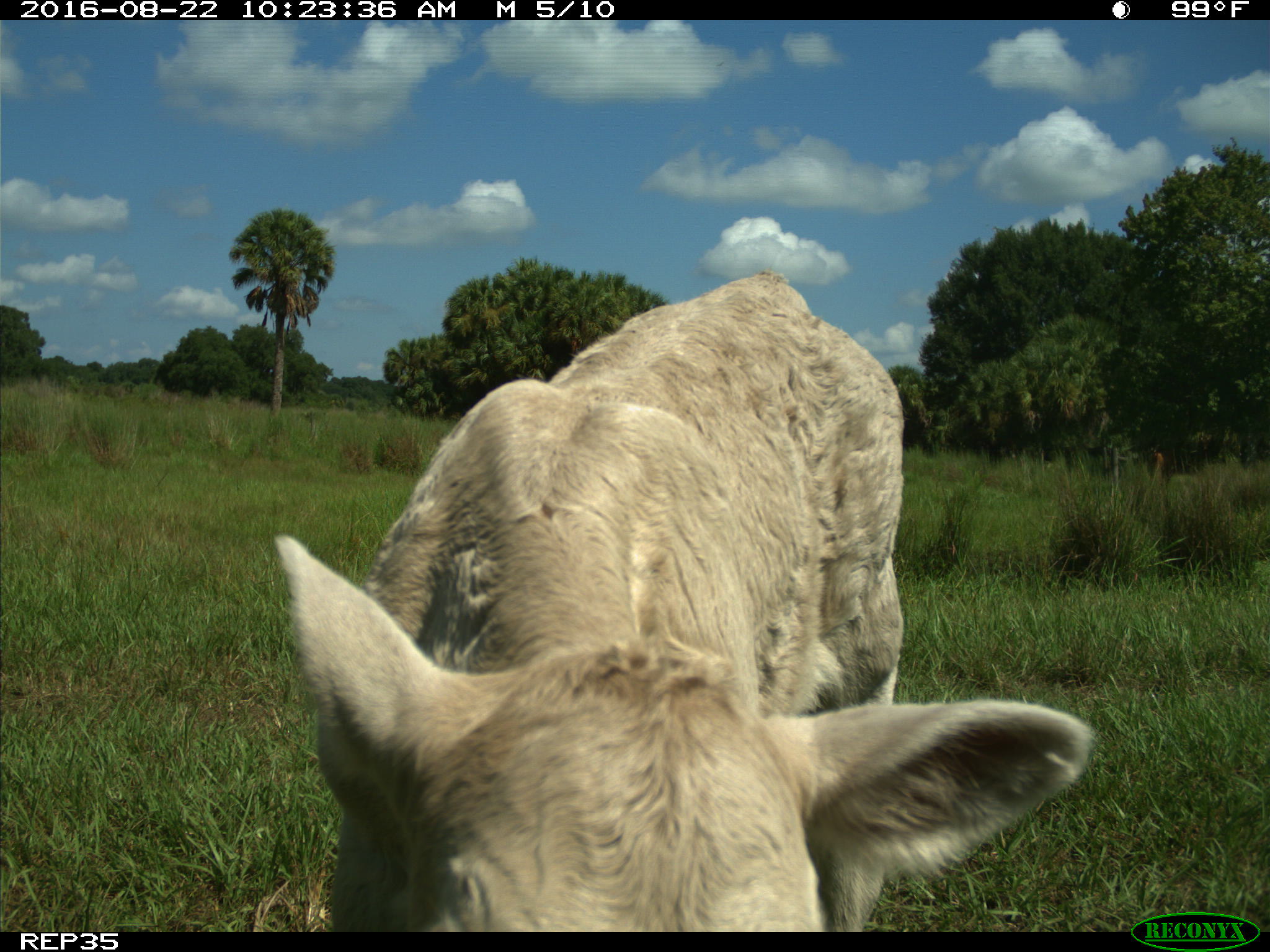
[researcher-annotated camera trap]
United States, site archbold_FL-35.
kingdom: Animalia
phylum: Chordata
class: Mammalia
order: Artiodactyla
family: Bovidae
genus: Bos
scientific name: Bos taurus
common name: domestic cow